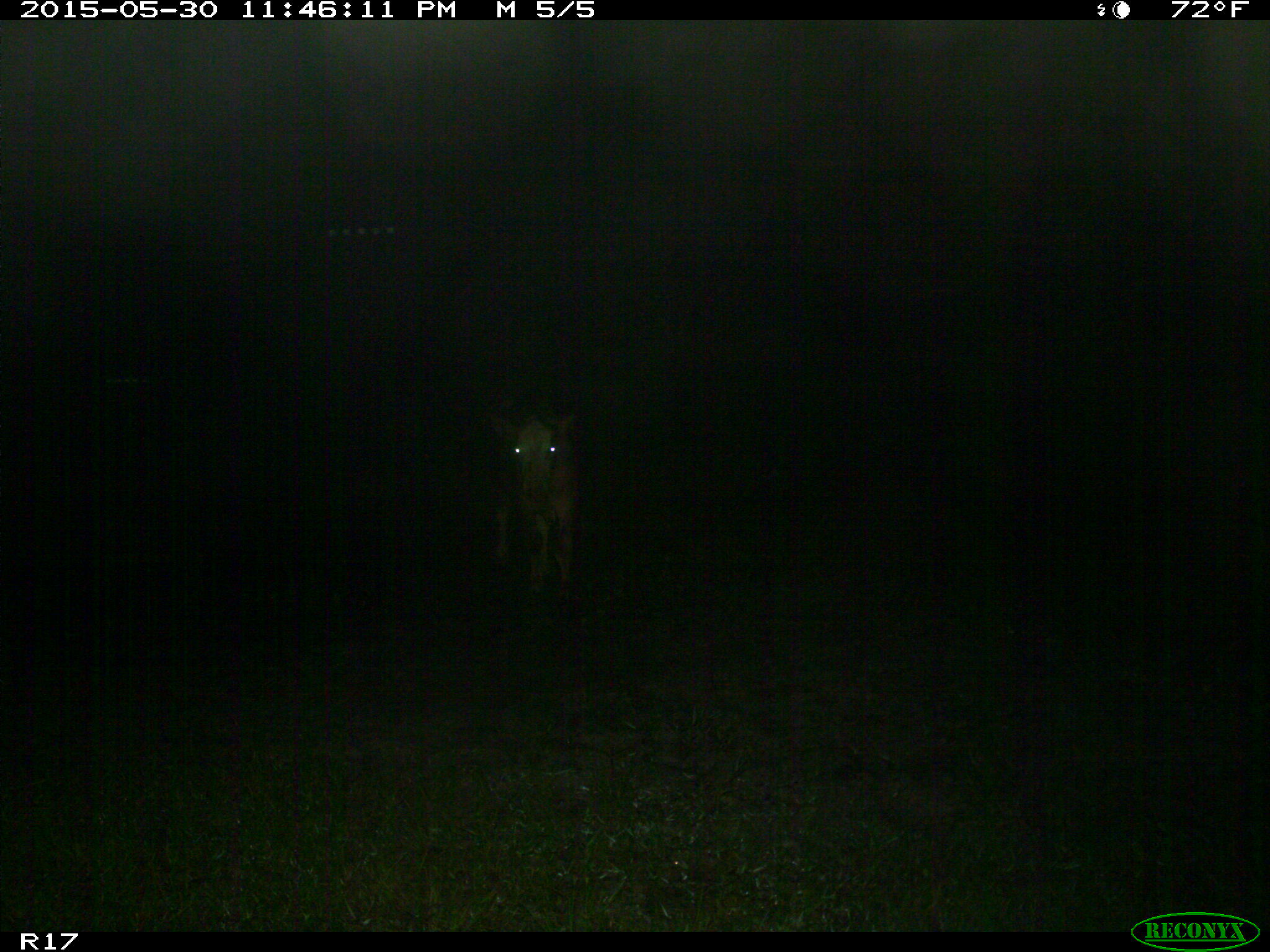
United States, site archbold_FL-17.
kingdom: Animalia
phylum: Chordata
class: Mammalia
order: Artiodactyla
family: Bovidae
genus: Bos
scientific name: Bos taurus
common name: domestic cow